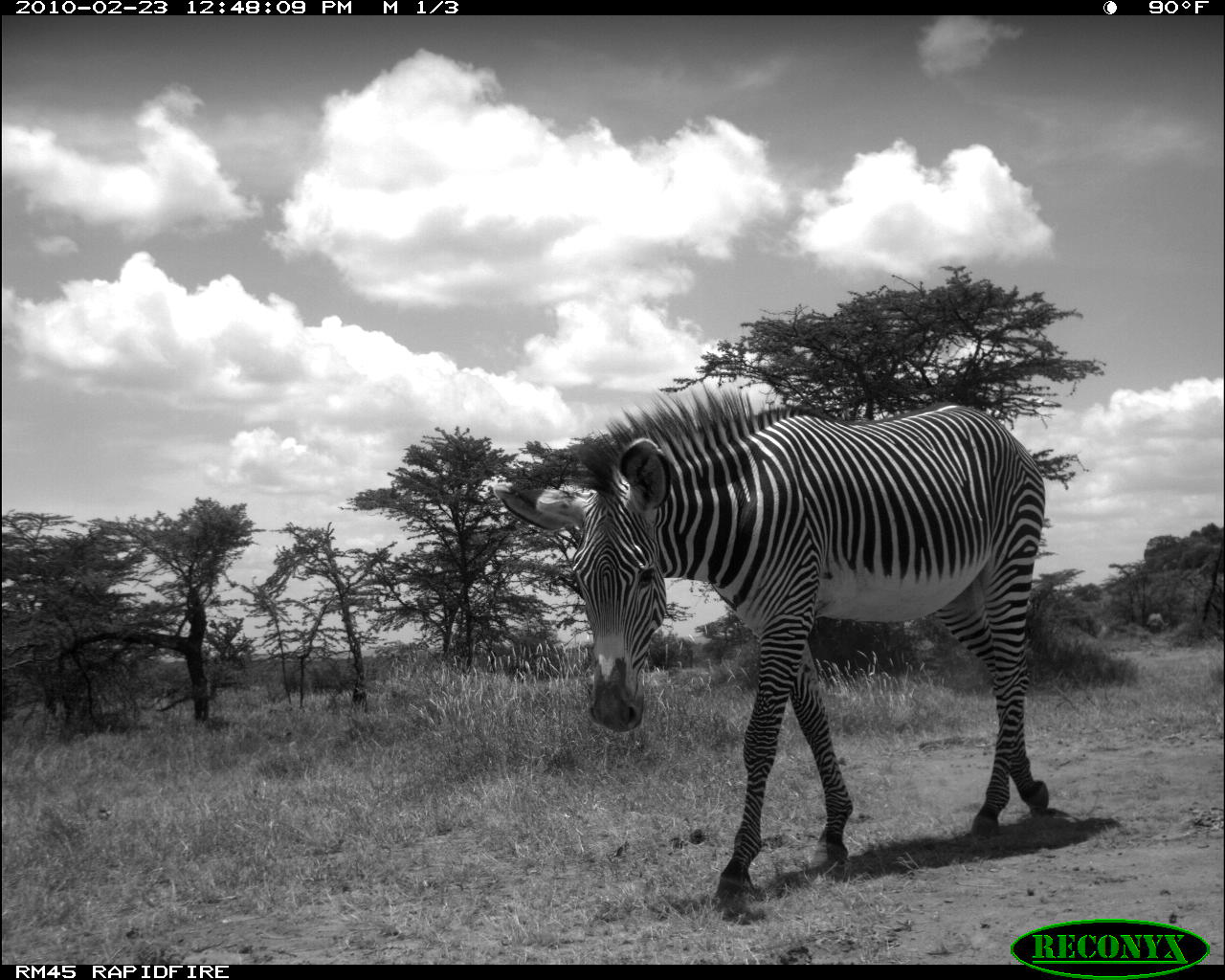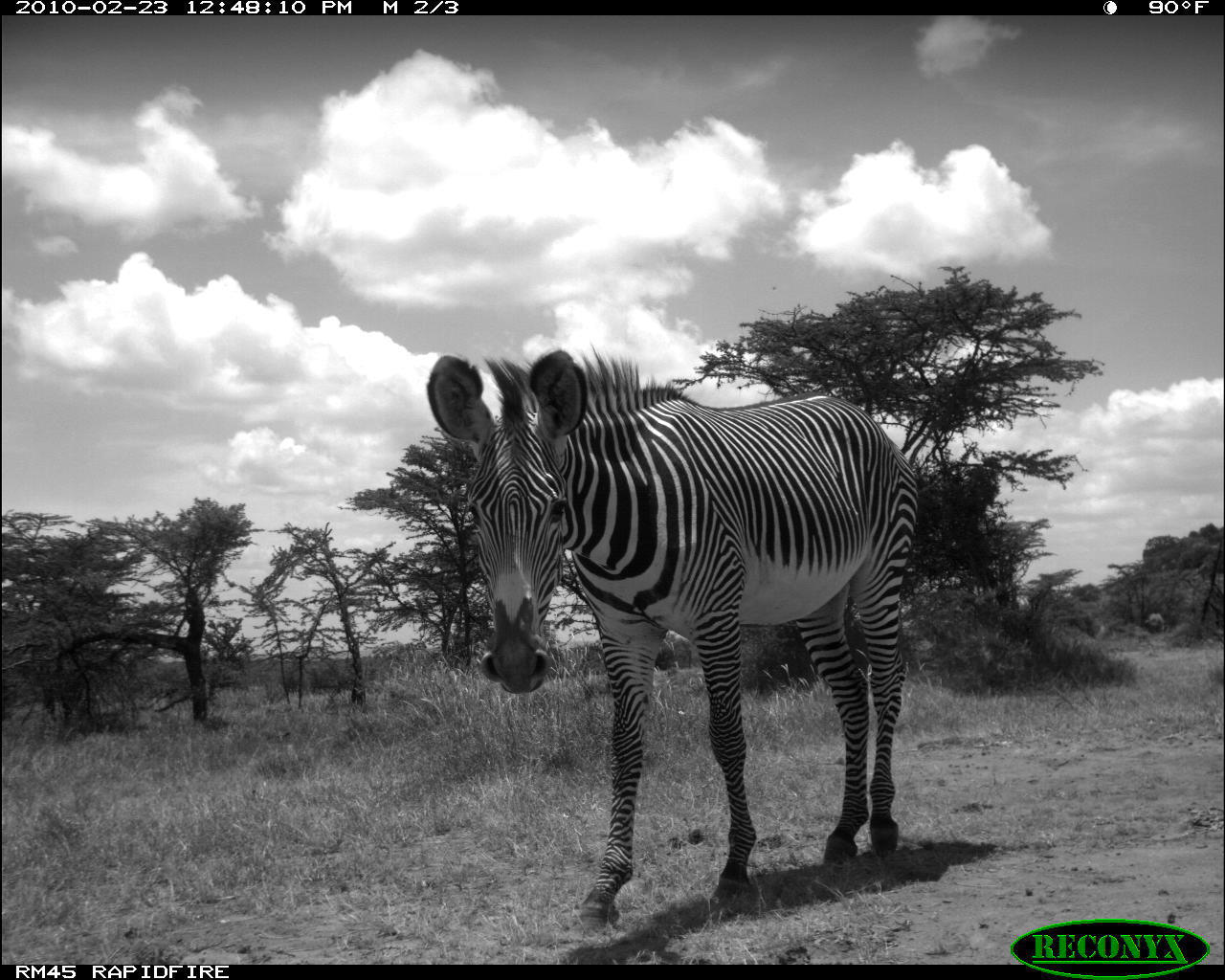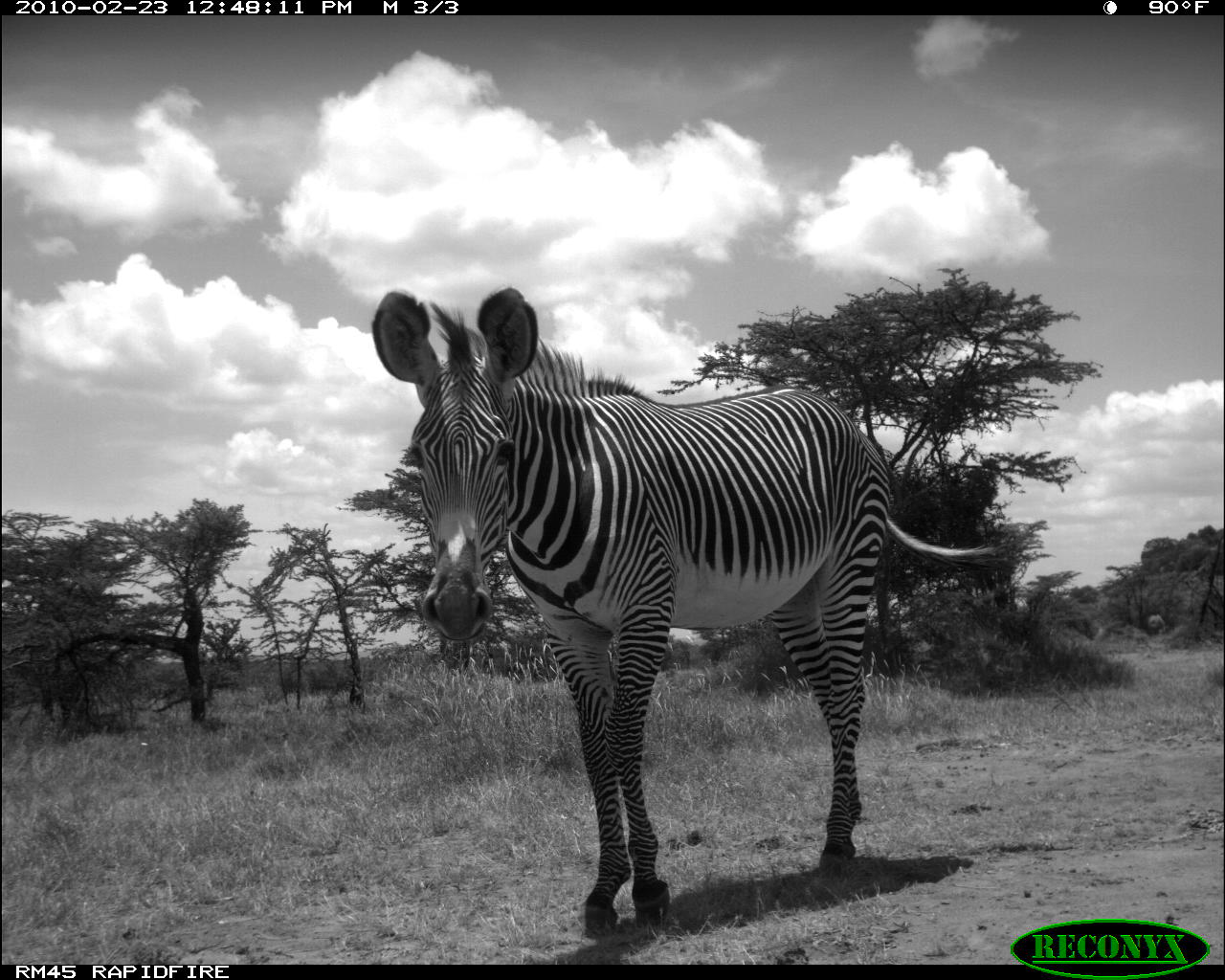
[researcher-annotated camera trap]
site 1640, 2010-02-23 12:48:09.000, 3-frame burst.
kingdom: Animalia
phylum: Chordata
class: Mammalia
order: Perissodactyla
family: Equidae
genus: Equus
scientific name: Equus grevyi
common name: grévy's zebra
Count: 1.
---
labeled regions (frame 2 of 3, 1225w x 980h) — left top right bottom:
equus grevyi: 422 343 921 939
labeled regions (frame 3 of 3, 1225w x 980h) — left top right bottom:
equus grevyi: 368 283 1010 948